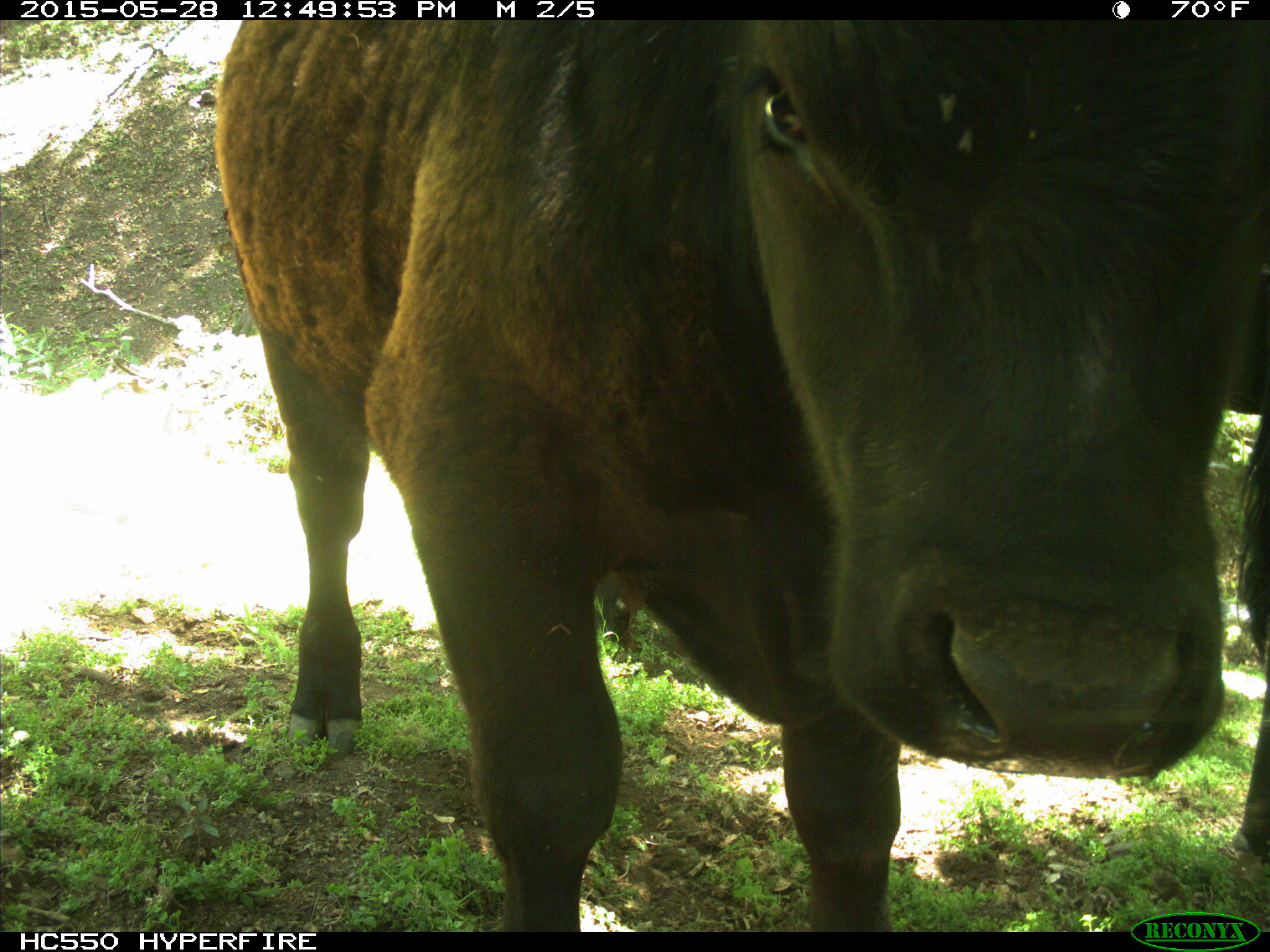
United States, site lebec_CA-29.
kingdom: Animalia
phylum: Chordata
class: Mammalia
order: Artiodactyla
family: Bovidae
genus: Bos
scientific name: Bos taurus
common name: domestic cow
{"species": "Bos taurus (domestic cow)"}